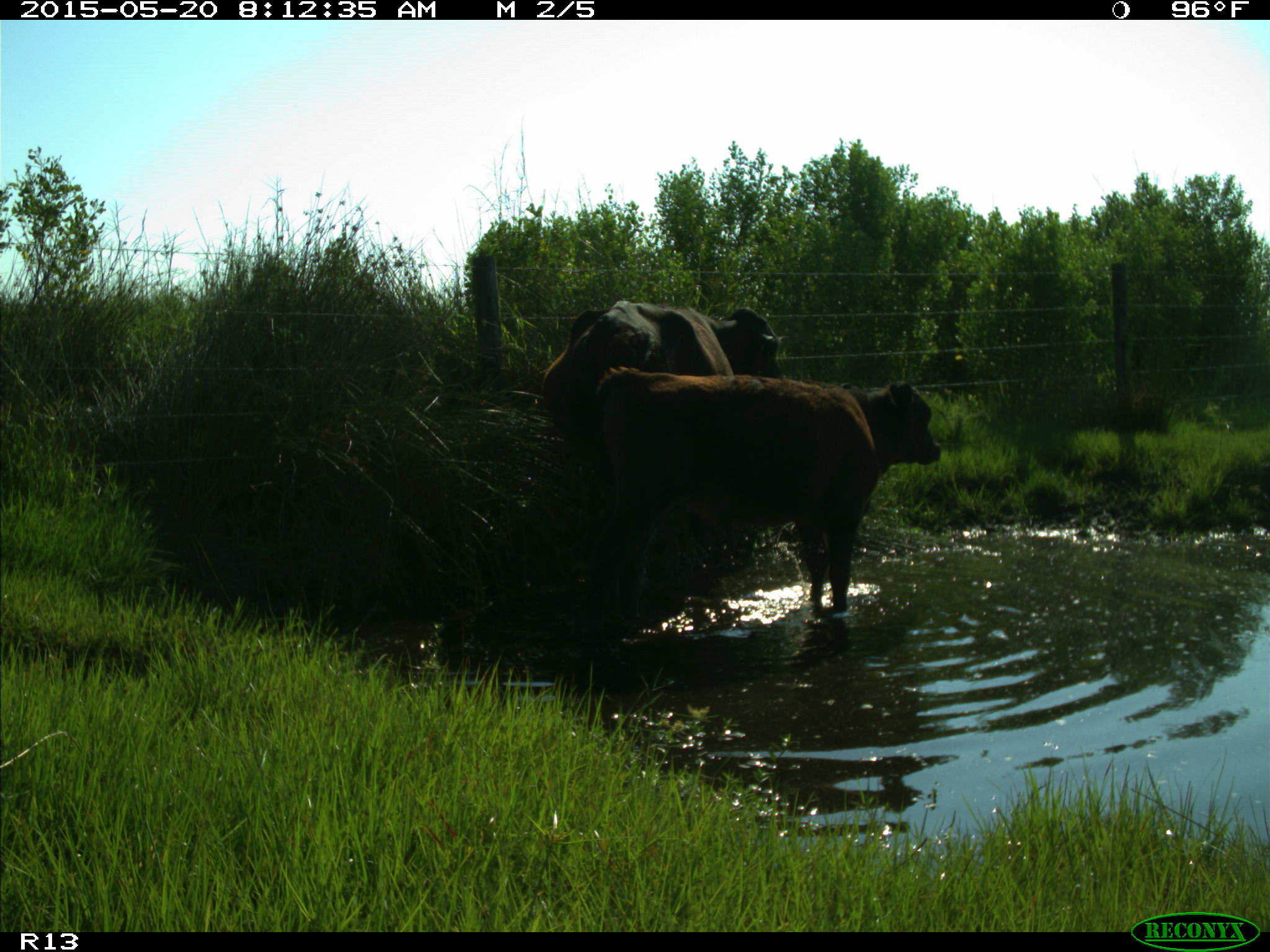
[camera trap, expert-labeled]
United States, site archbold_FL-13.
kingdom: Animalia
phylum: Chordata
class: Mammalia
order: Artiodactyla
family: Bovidae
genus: Bos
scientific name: Bos taurus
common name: domestic cow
Bos taurus (domestic cow).